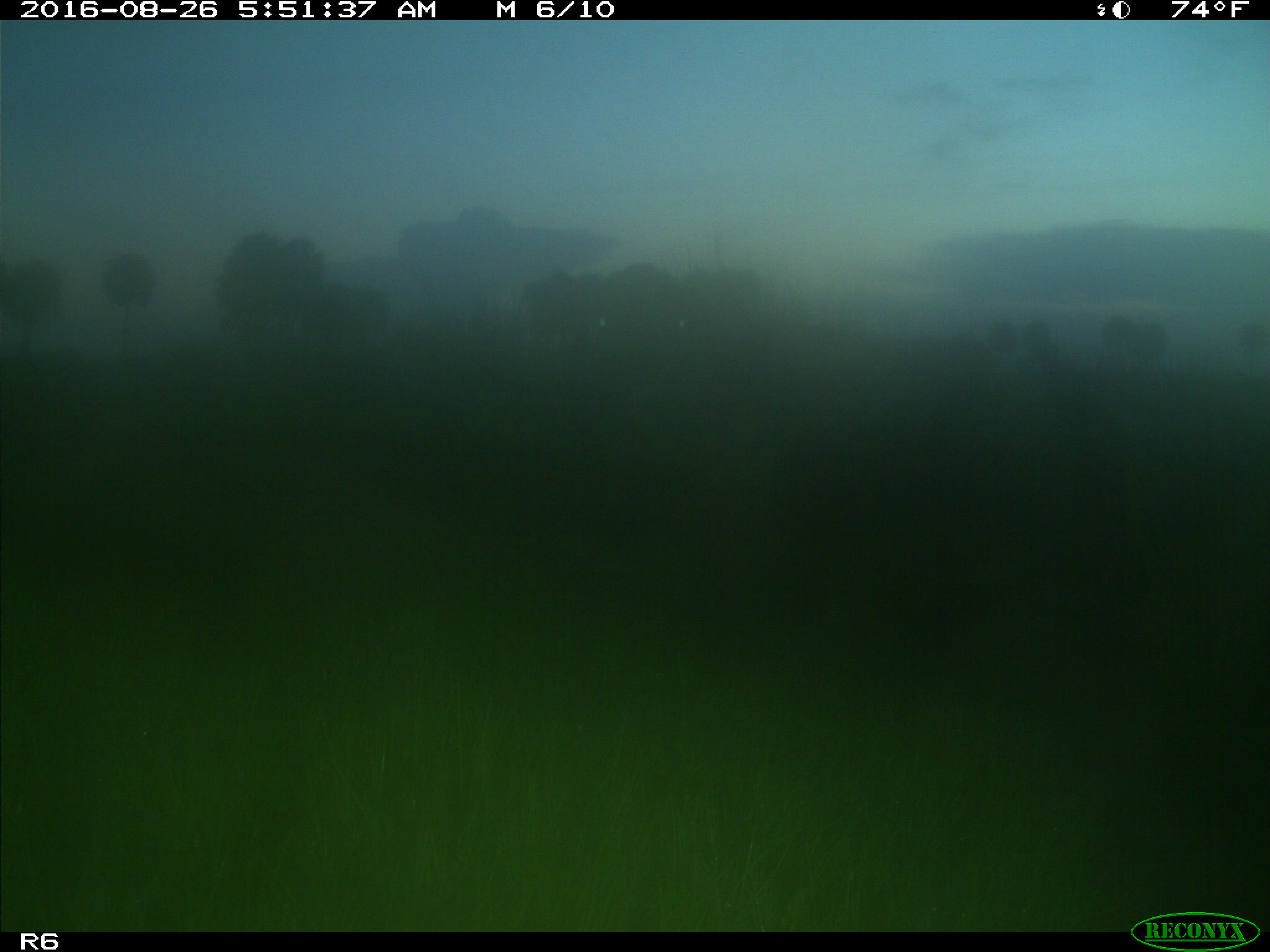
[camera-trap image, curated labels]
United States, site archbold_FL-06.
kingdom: Animalia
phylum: Chordata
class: Mammalia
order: Artiodactyla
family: Bovidae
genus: Bos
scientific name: Bos taurus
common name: domestic cow